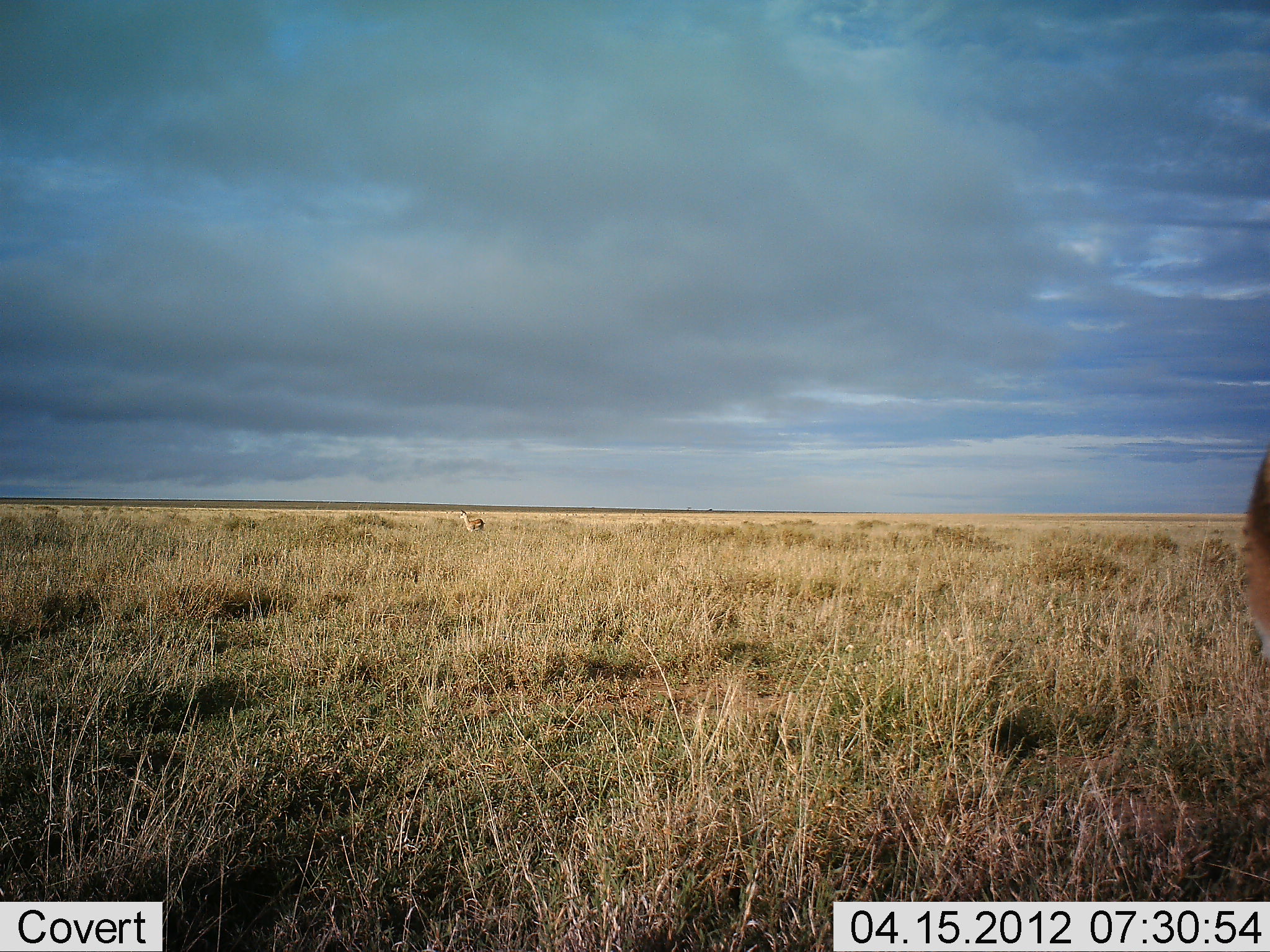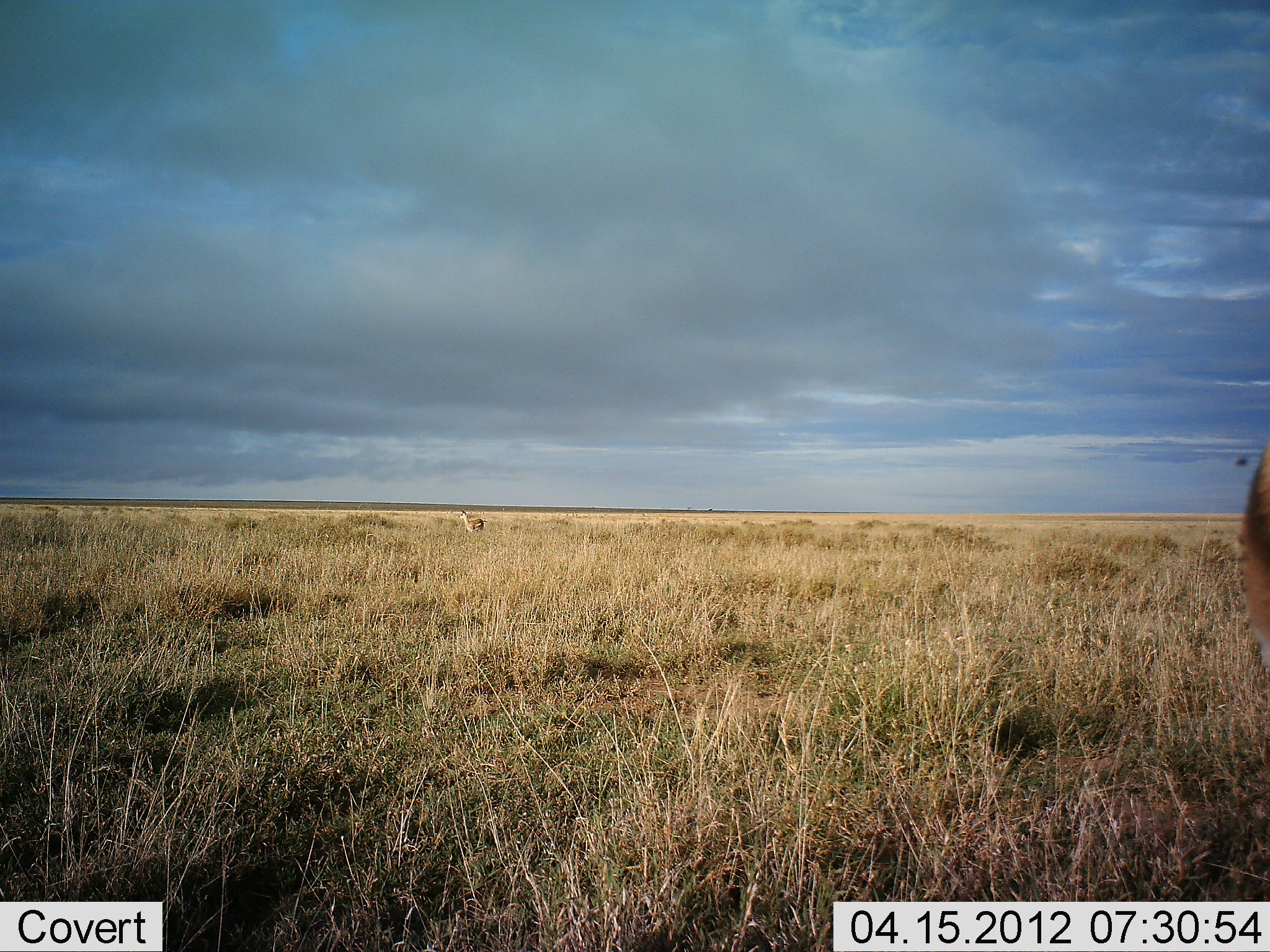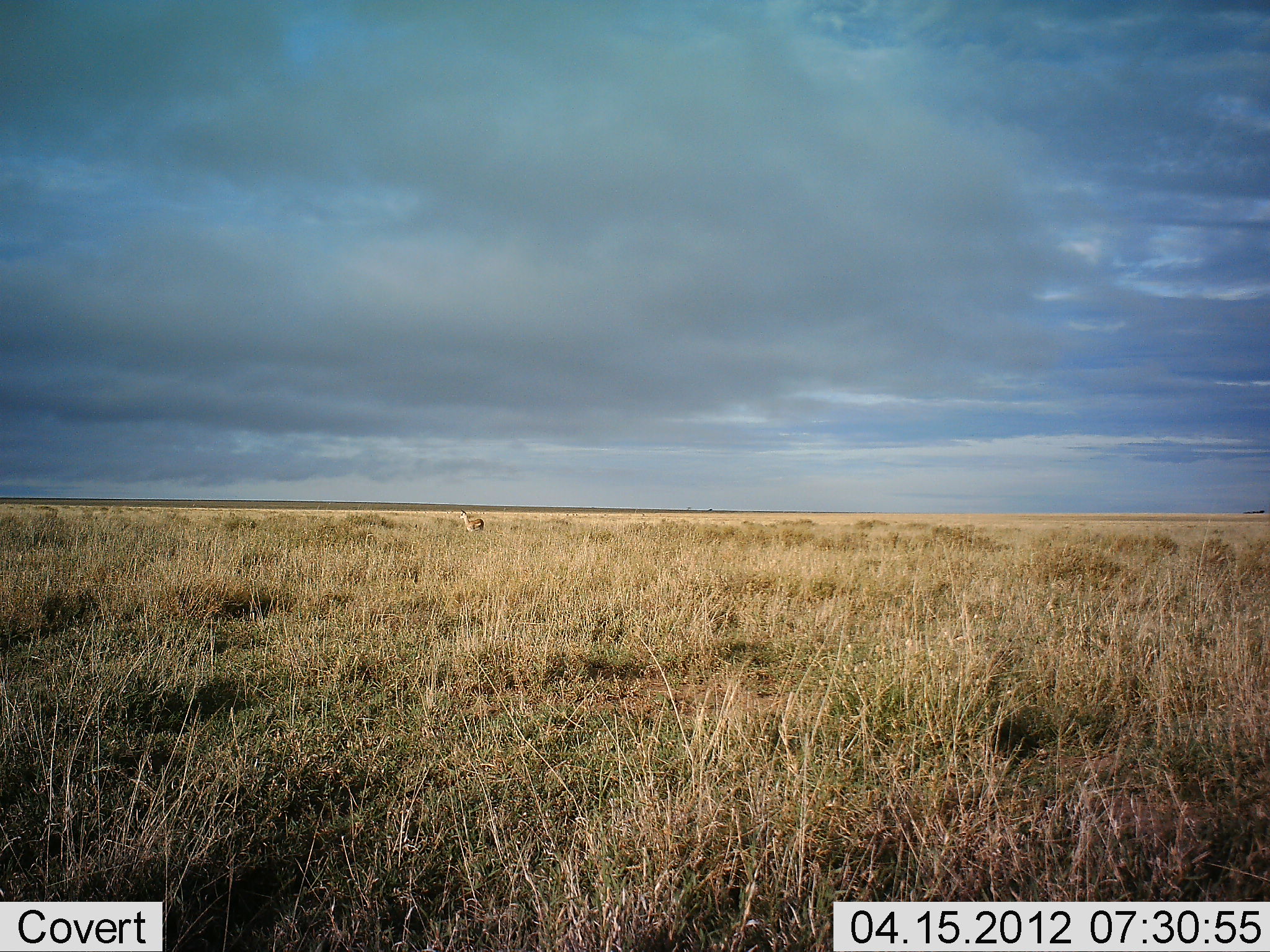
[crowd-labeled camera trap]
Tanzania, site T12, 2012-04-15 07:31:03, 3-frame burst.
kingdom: Animalia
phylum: Chordata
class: Mammalia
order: Artiodactyla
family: Bovidae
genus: Nanger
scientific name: Nanger granti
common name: grant's gazelle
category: gazellegrants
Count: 2.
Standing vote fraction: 100%.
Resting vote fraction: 0%.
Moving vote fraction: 0%.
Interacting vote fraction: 0%.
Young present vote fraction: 0%.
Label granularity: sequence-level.